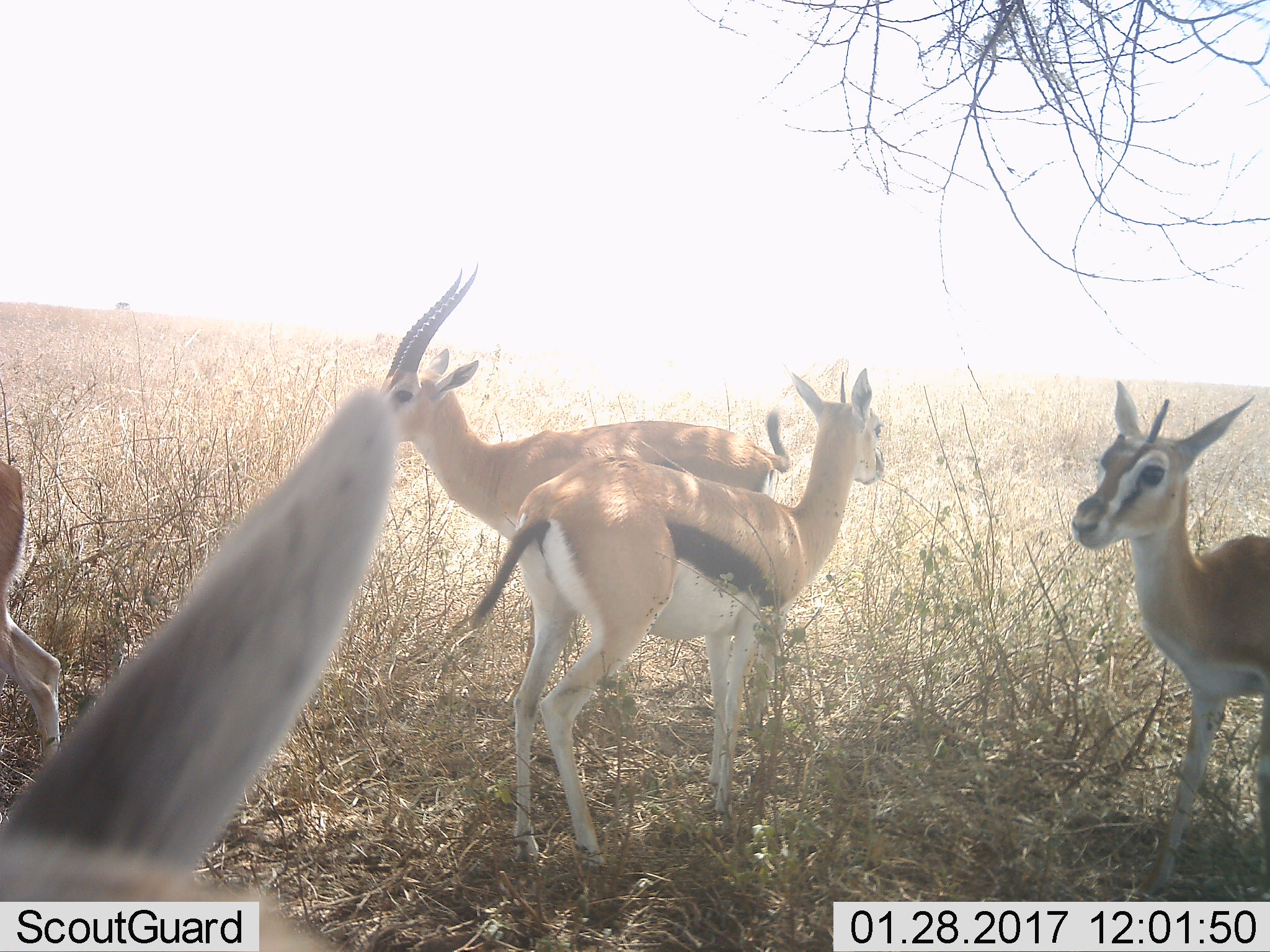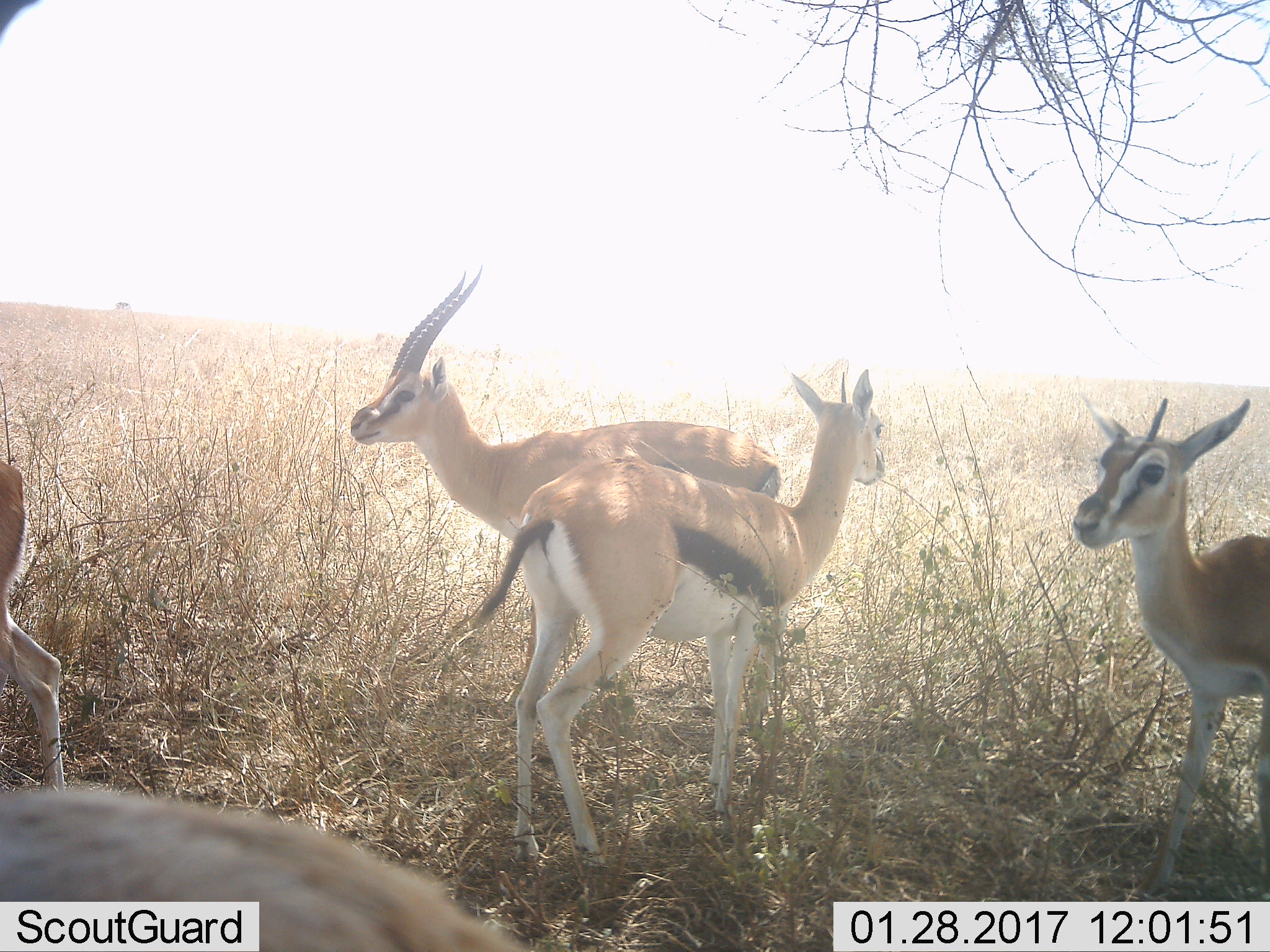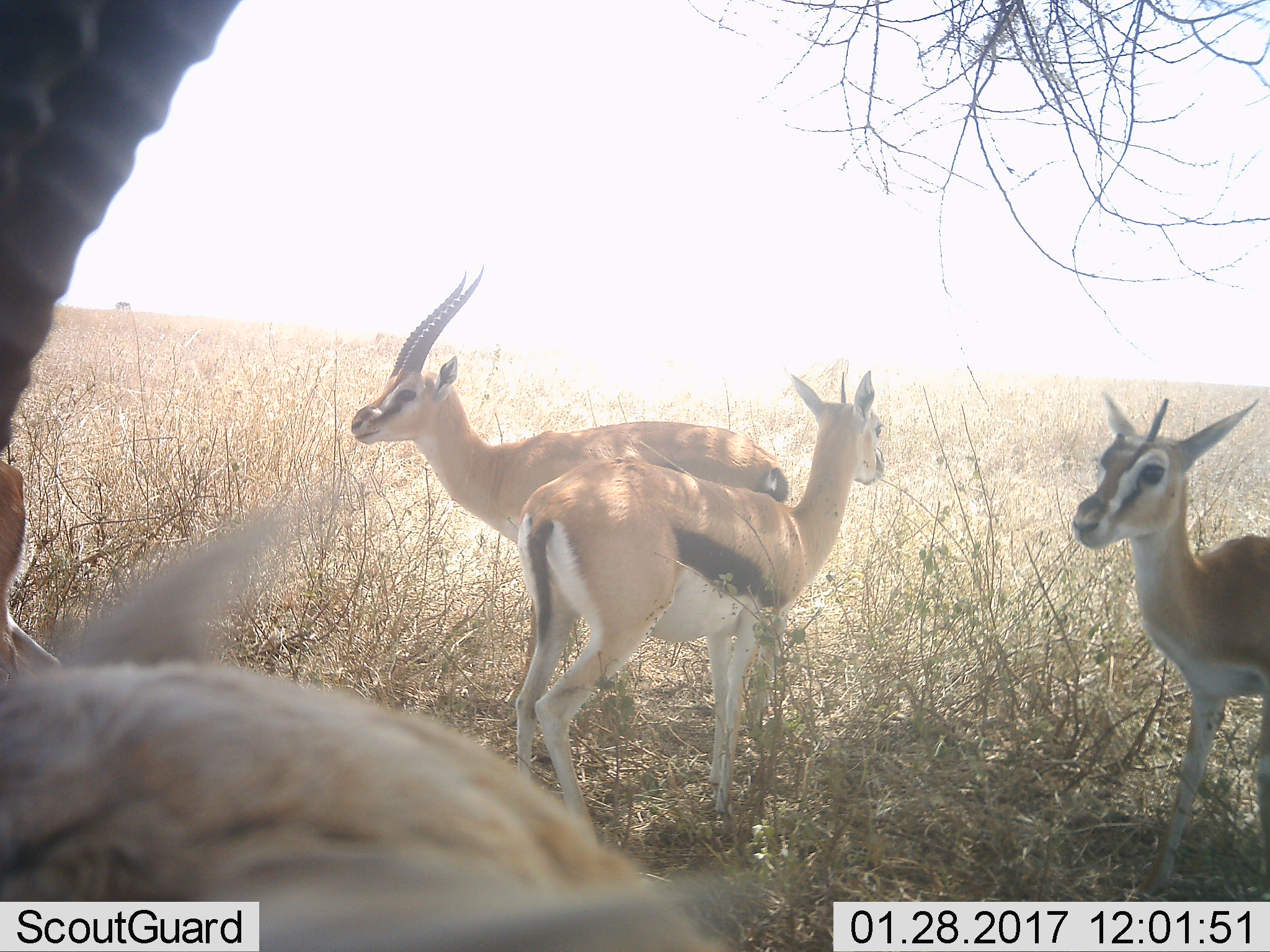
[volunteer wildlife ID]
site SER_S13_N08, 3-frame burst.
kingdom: Animalia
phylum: Chordata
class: Mammalia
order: Artiodactyla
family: Bovidae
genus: Eudorcas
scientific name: Eudorcas thomsonii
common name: thomson's gazelle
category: gazellethomsons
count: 5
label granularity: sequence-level